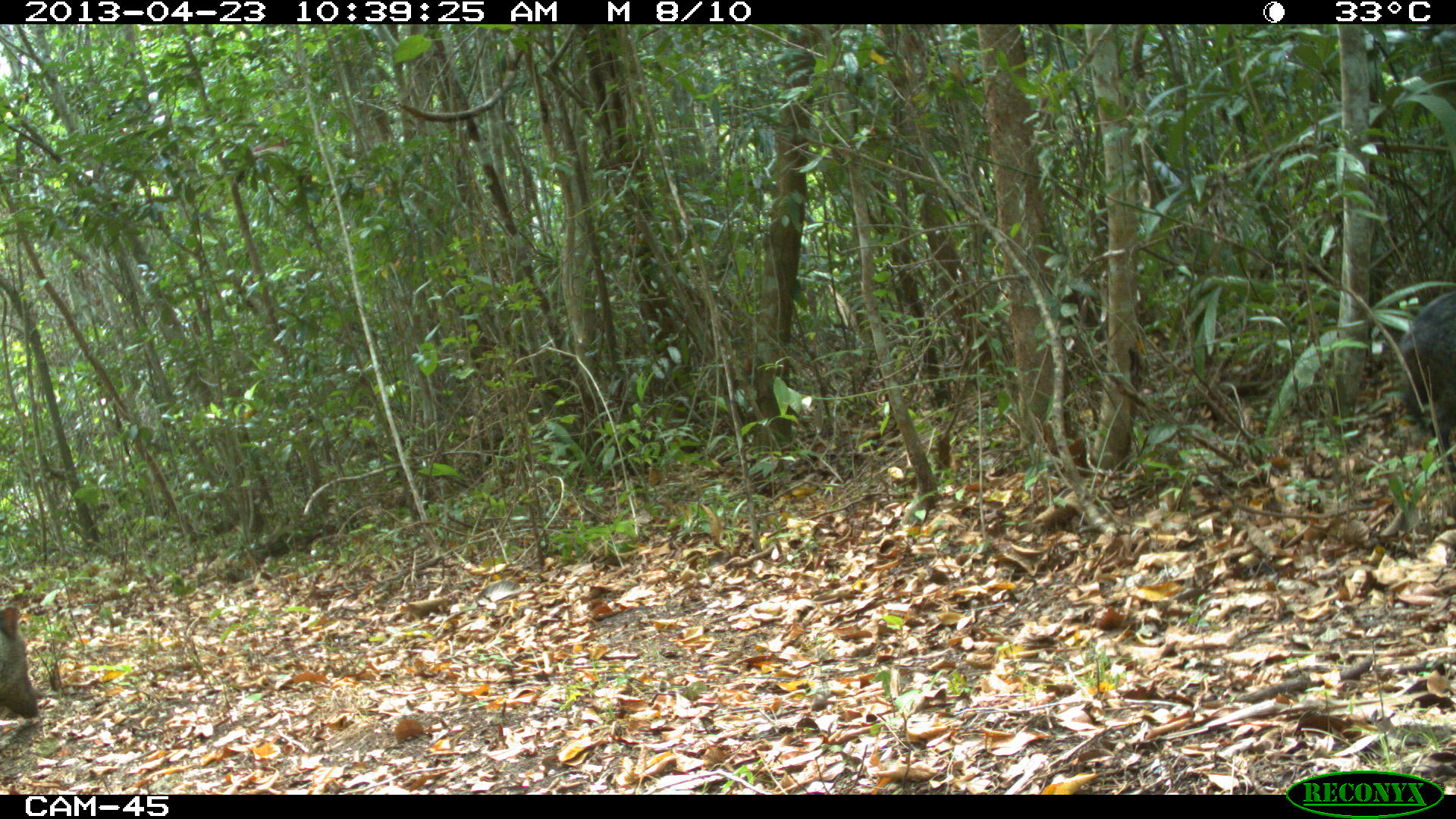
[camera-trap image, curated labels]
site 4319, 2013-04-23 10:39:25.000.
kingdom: Animalia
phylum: Chordata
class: Mammalia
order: Artiodactyla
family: Tayassuidae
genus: Pecari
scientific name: Pecari tajacu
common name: collared peccary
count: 5